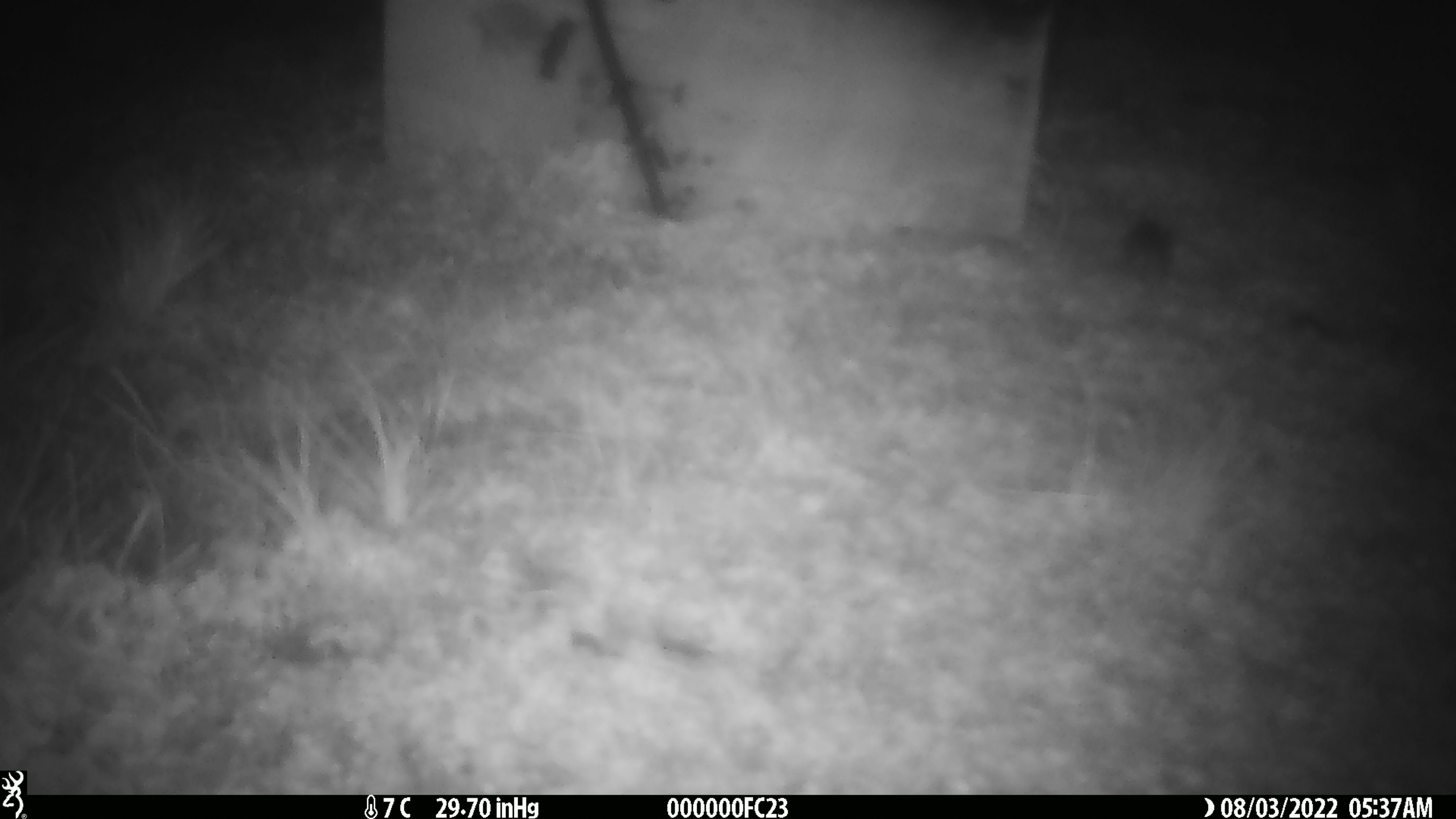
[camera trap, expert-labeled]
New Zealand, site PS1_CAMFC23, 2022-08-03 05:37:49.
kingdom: Animalia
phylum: Chordata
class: Mammalia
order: Rodentia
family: Muridae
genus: Mus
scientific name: Mus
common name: mouse